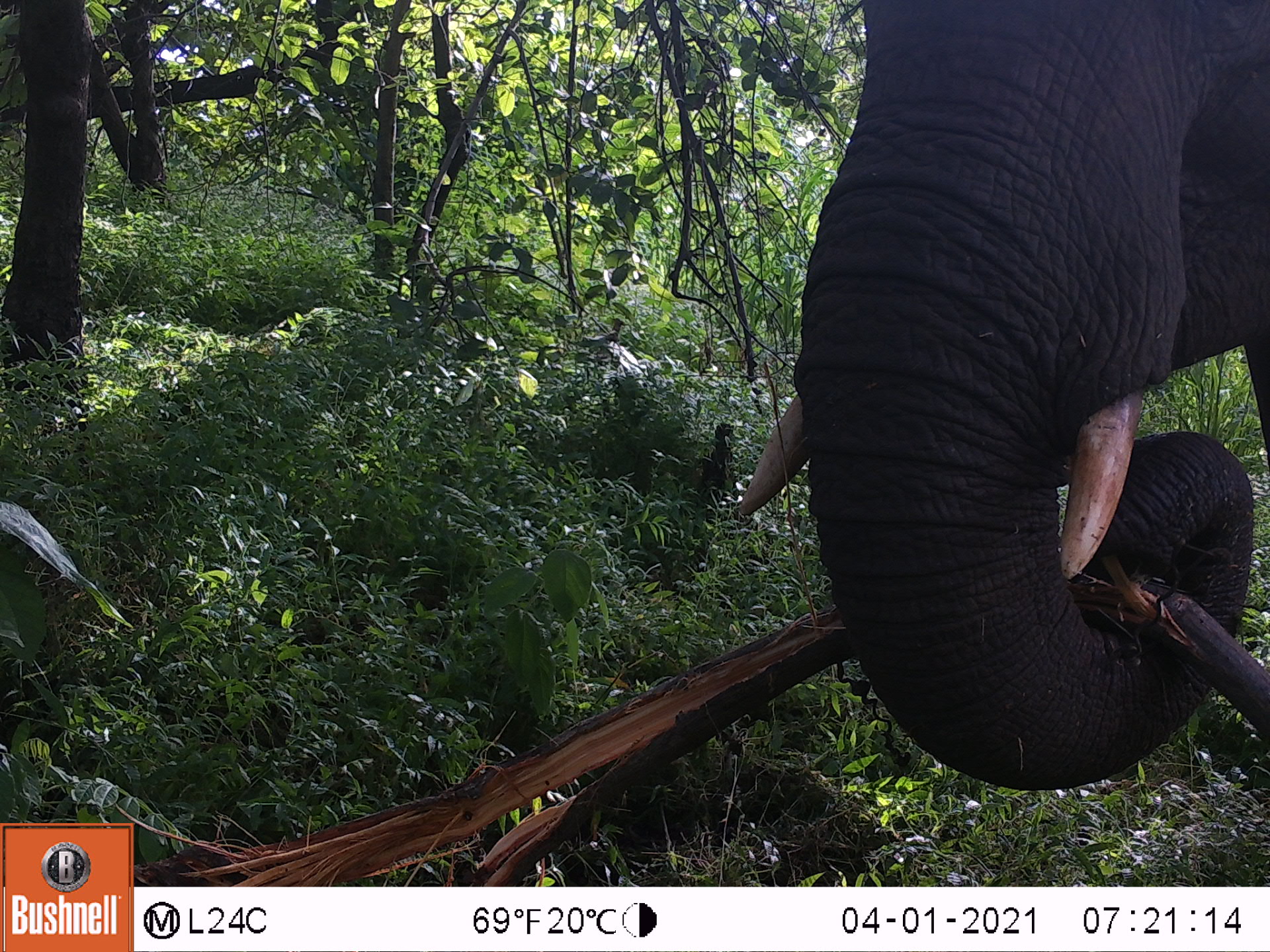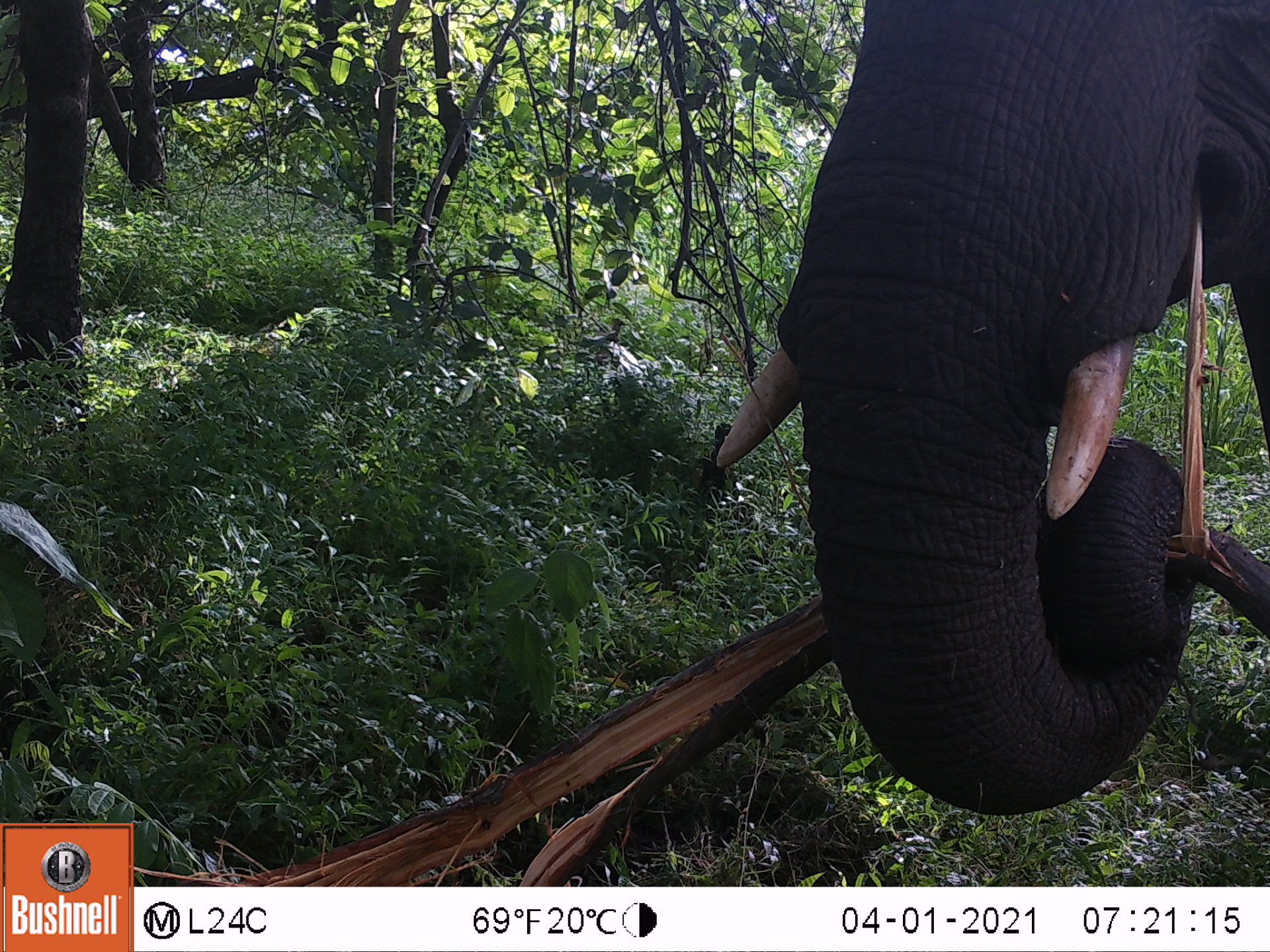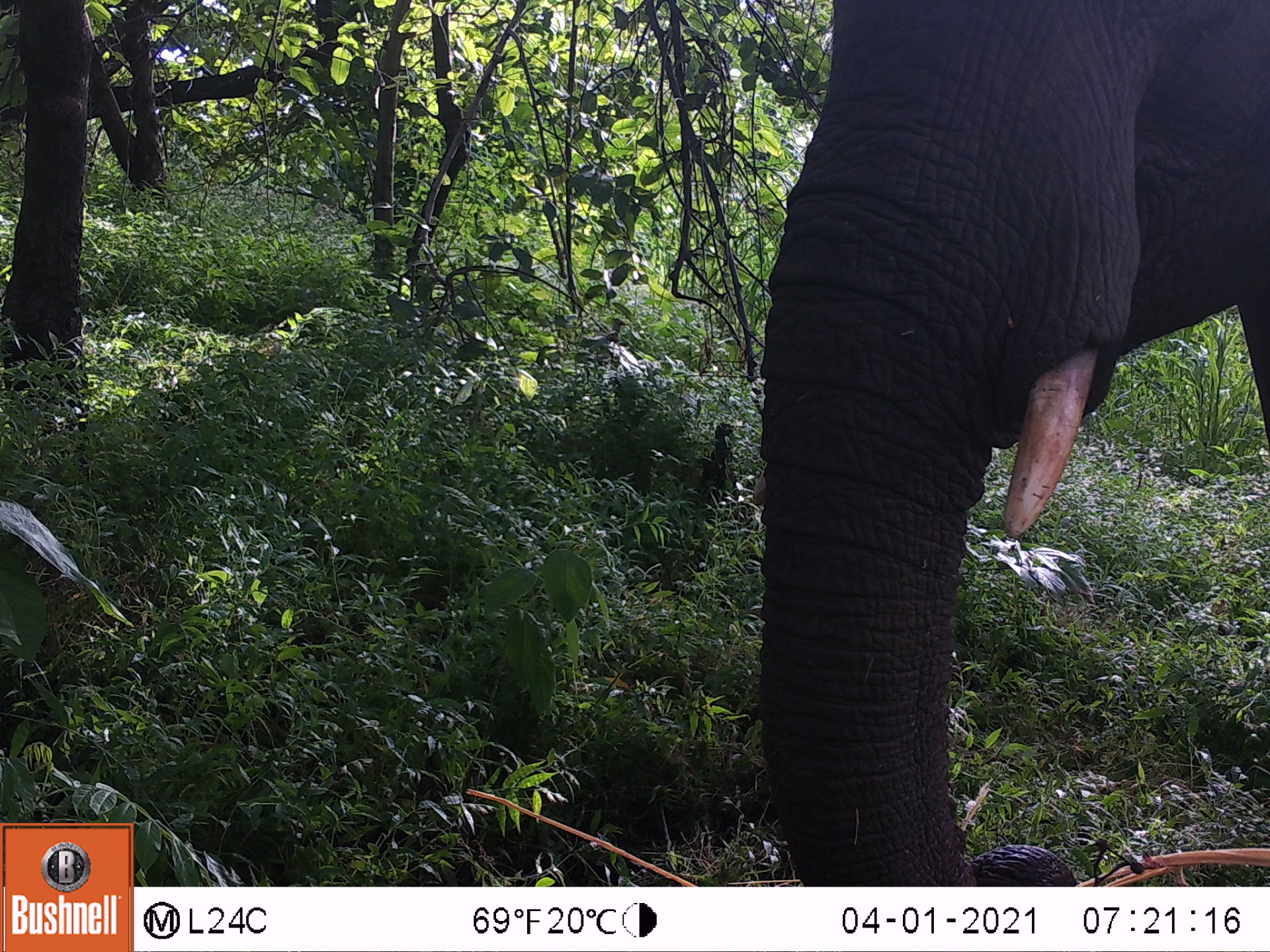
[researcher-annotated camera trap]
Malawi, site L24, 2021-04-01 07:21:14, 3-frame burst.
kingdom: Animalia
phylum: Chordata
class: Mammalia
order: Proboscidea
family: Elephantidae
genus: Loxodonta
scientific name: Loxodonta africana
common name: african savanna elephant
African savanna elephant (Loxodonta africana), count 1.